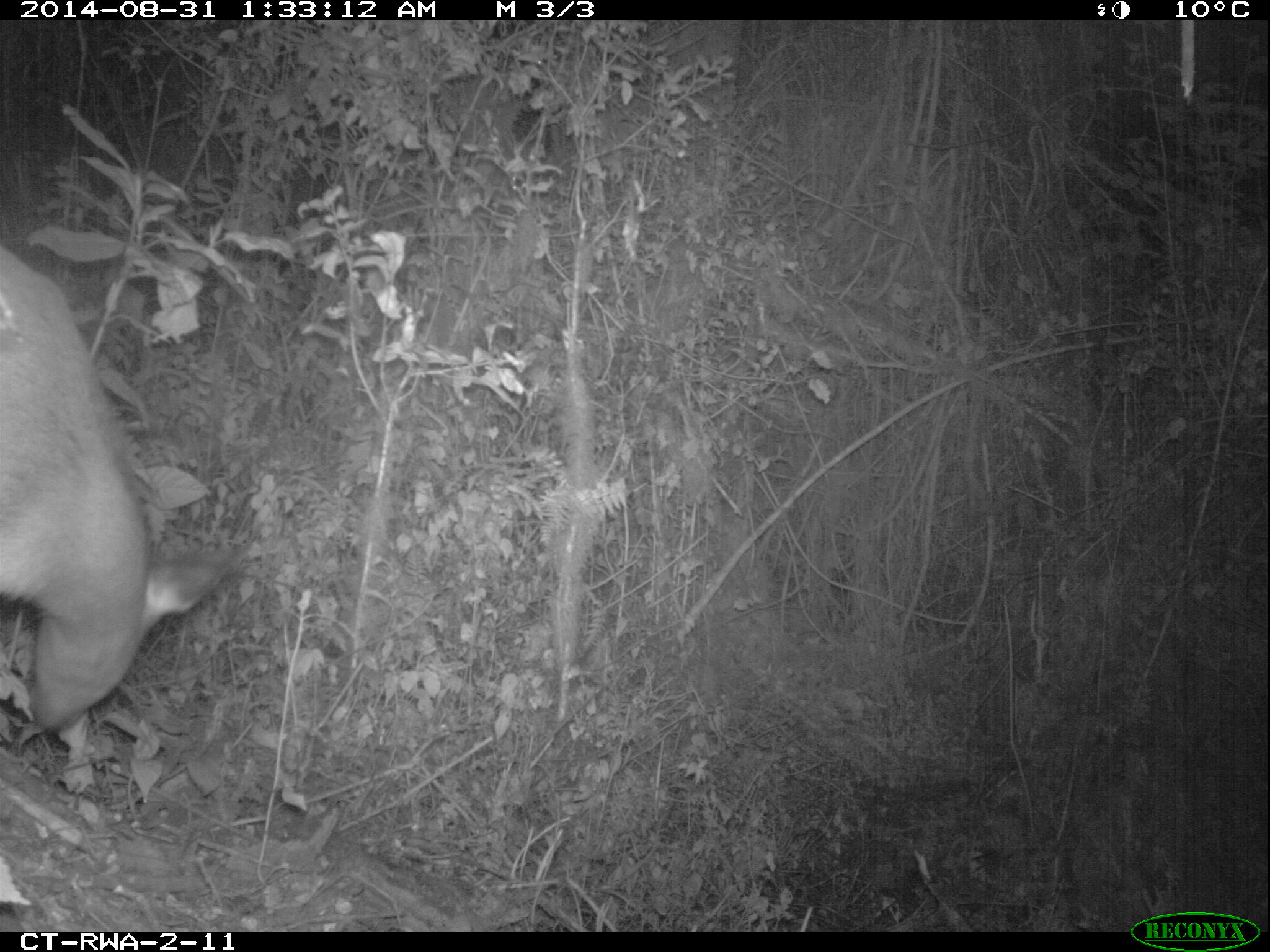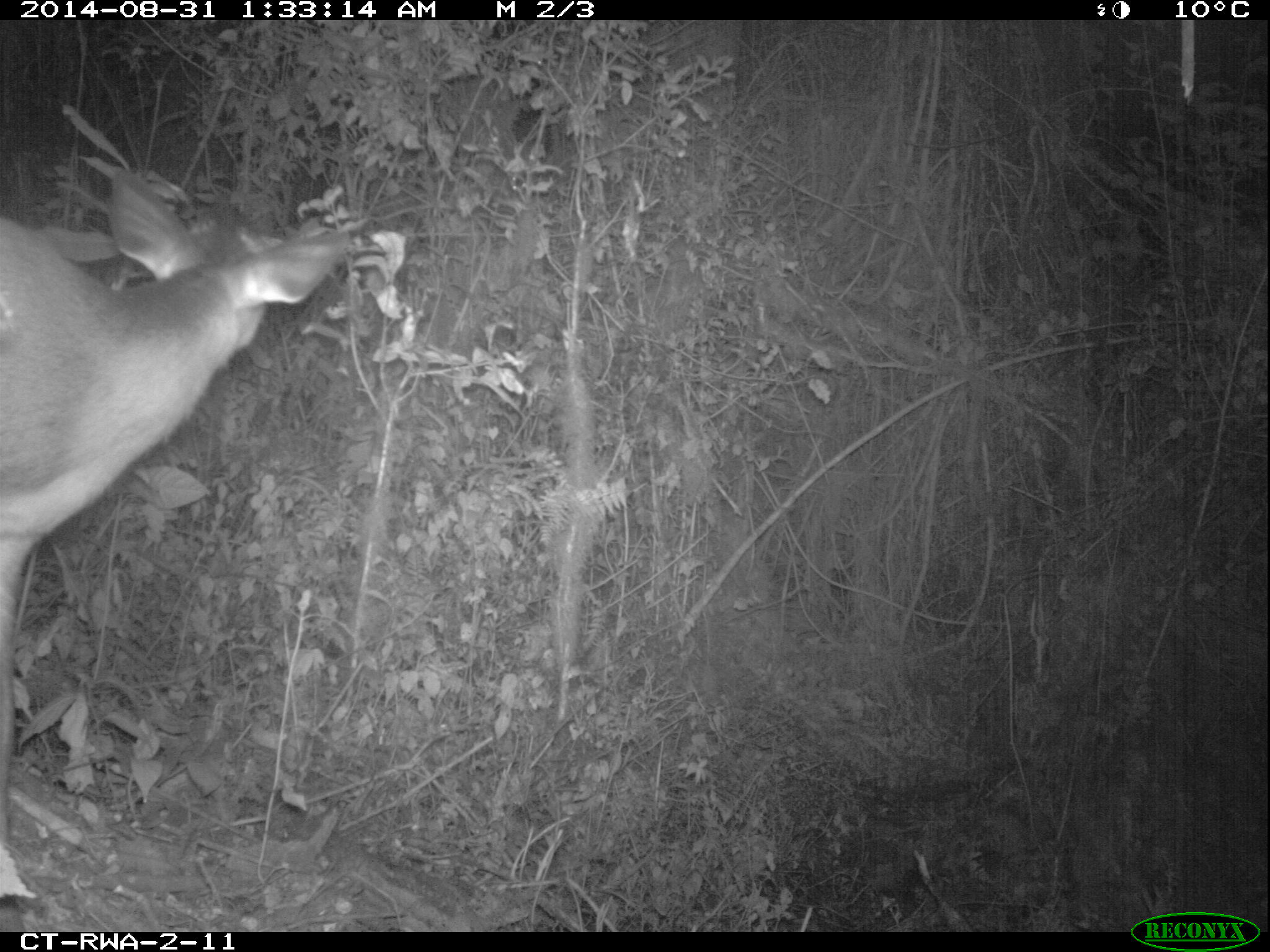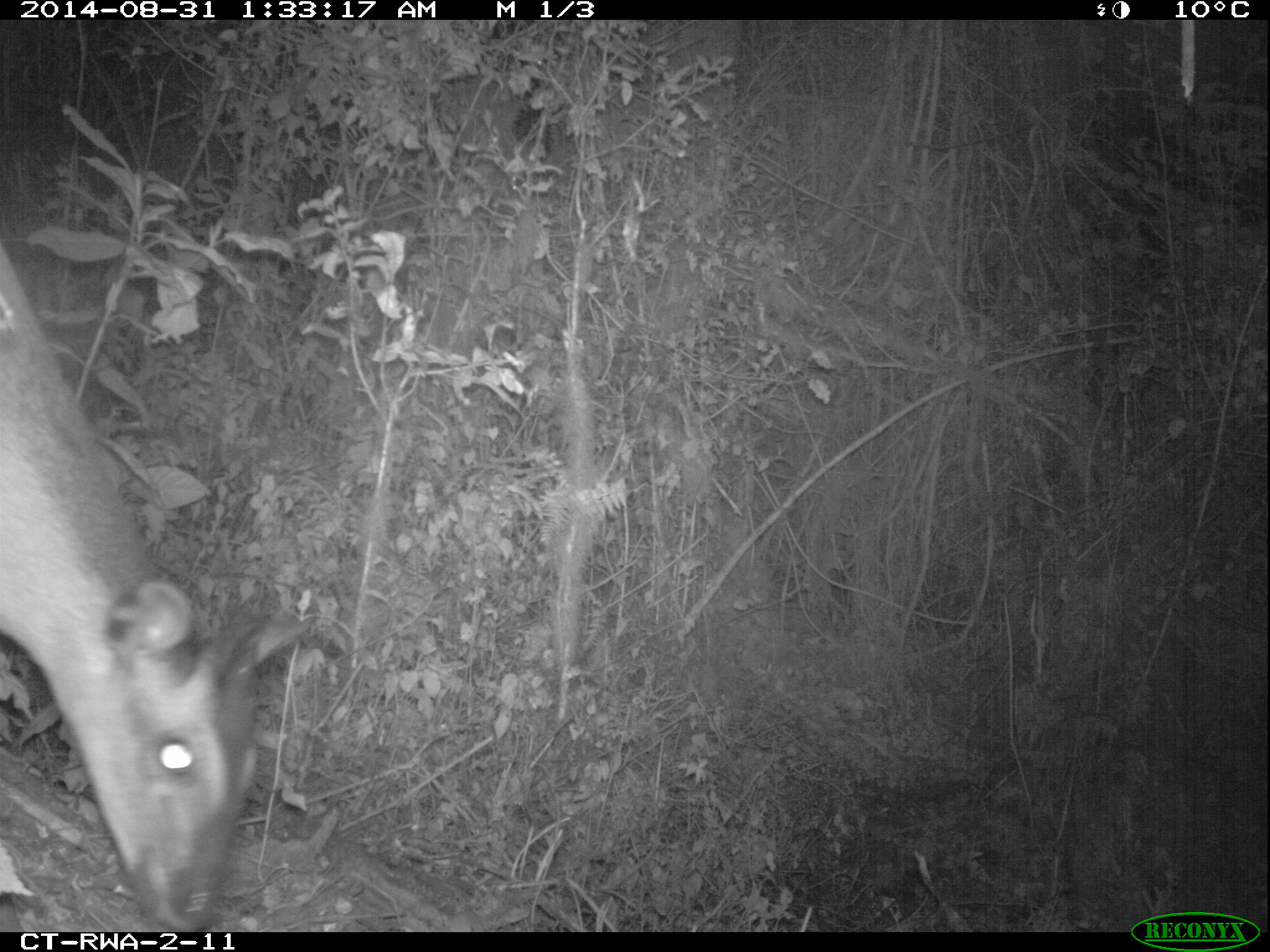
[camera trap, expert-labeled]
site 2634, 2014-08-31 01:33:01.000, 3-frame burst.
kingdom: Animalia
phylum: Chordata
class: Mammalia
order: Artiodactyla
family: Bovidae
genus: Cephalophus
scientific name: Cephalophus nigrifrons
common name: black-fronted duiker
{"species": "Cephalophus nigrifrons (black-fronted duiker)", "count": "1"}